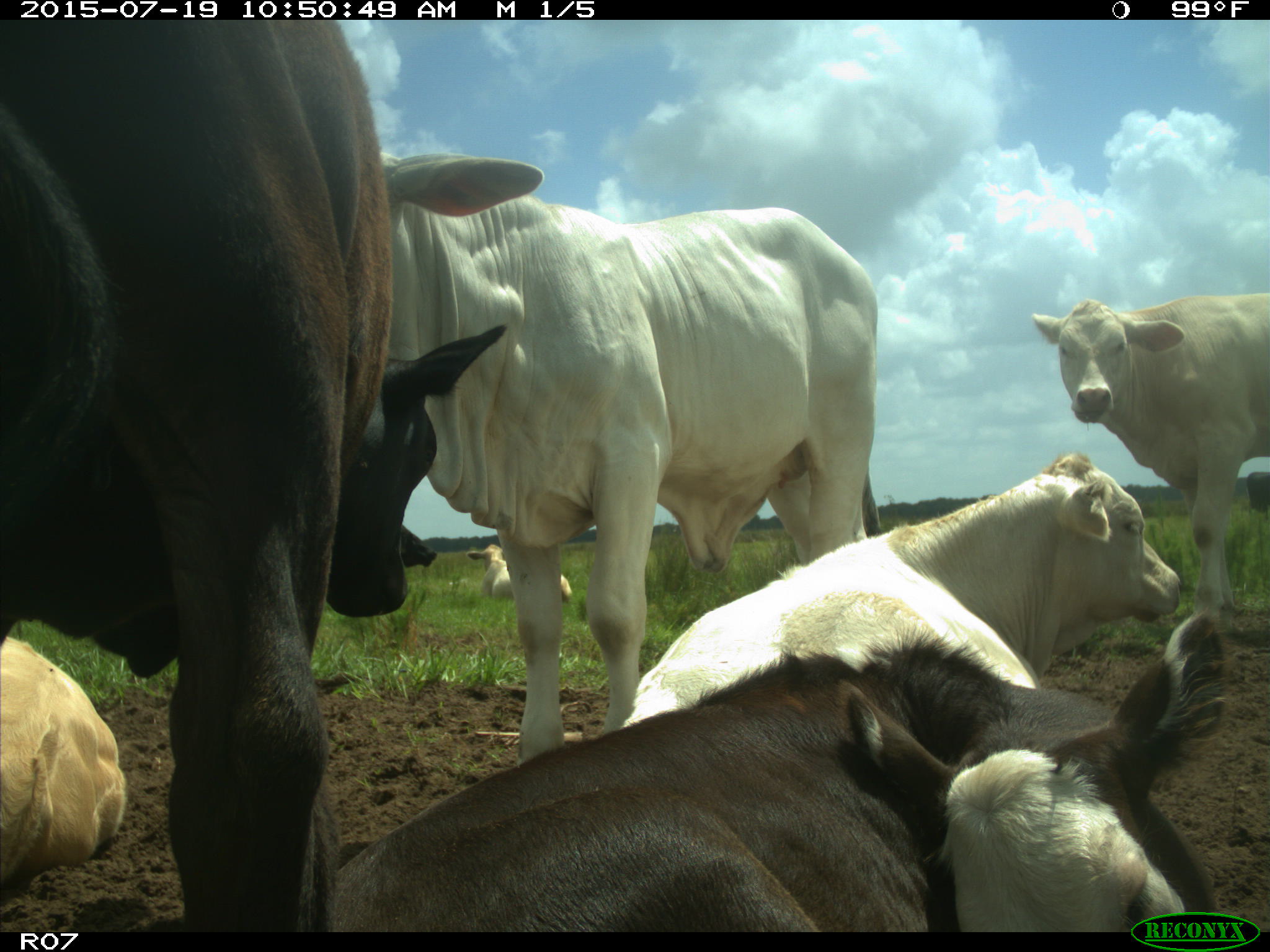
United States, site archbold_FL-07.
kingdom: Animalia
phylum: Chordata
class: Mammalia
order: Artiodactyla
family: Bovidae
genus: Bos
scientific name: Bos taurus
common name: domestic cow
Bos taurus (domestic cow).